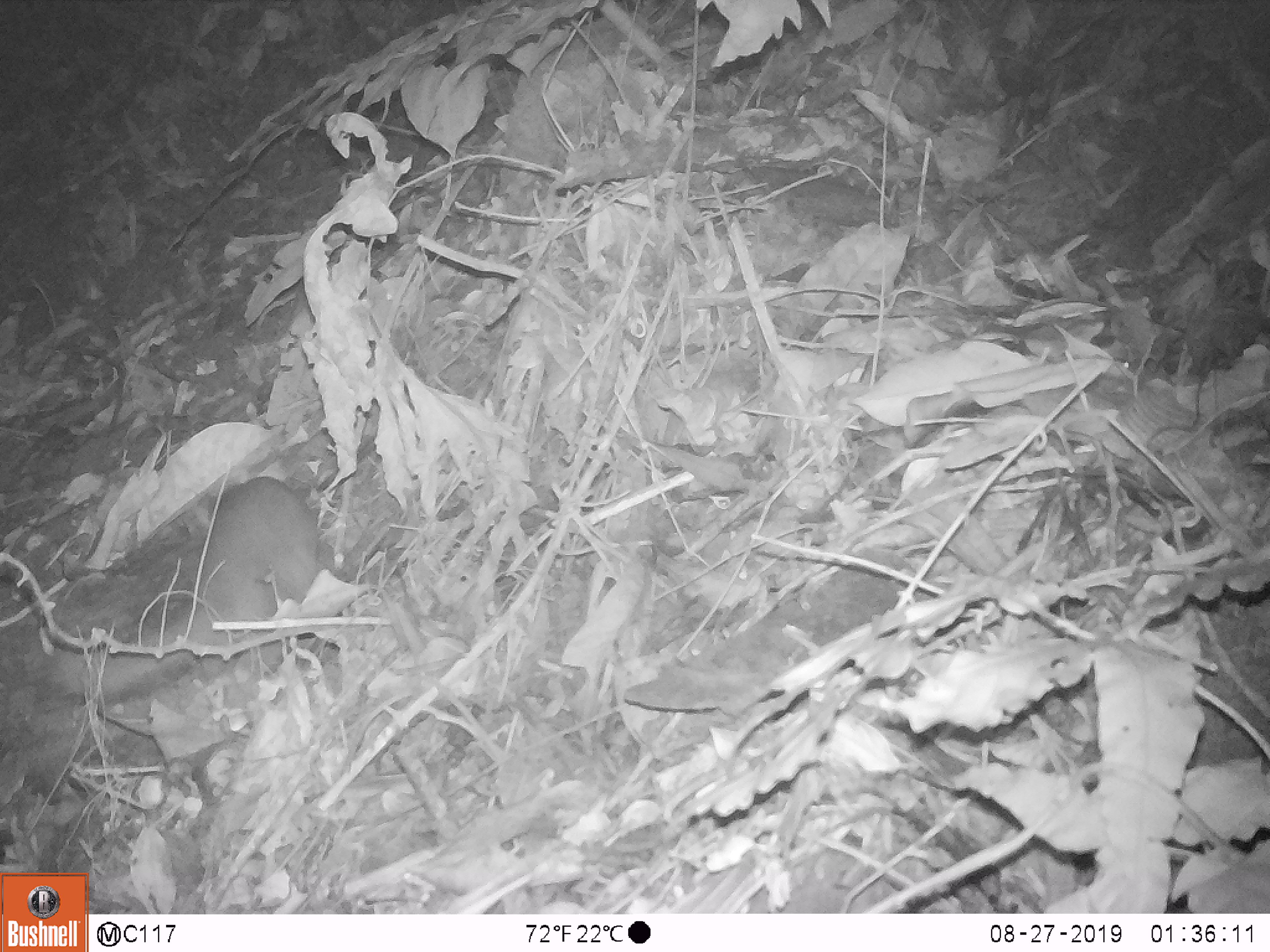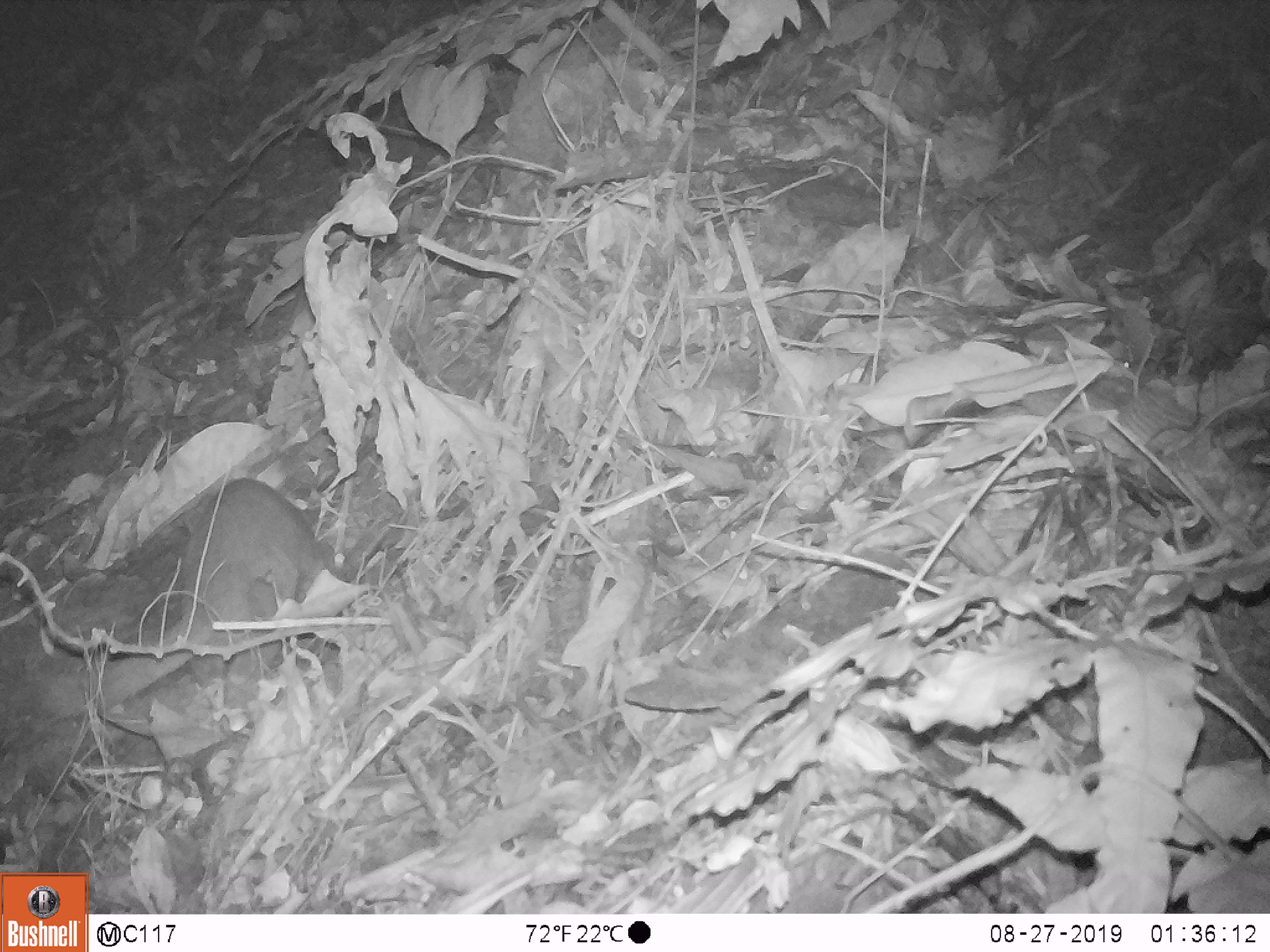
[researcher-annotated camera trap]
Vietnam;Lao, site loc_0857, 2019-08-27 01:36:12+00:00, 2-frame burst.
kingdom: Animalia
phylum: Chordata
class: Mammalia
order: Carnivora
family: Mustelidae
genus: Melogale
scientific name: Melogale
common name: ferret badger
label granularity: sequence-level